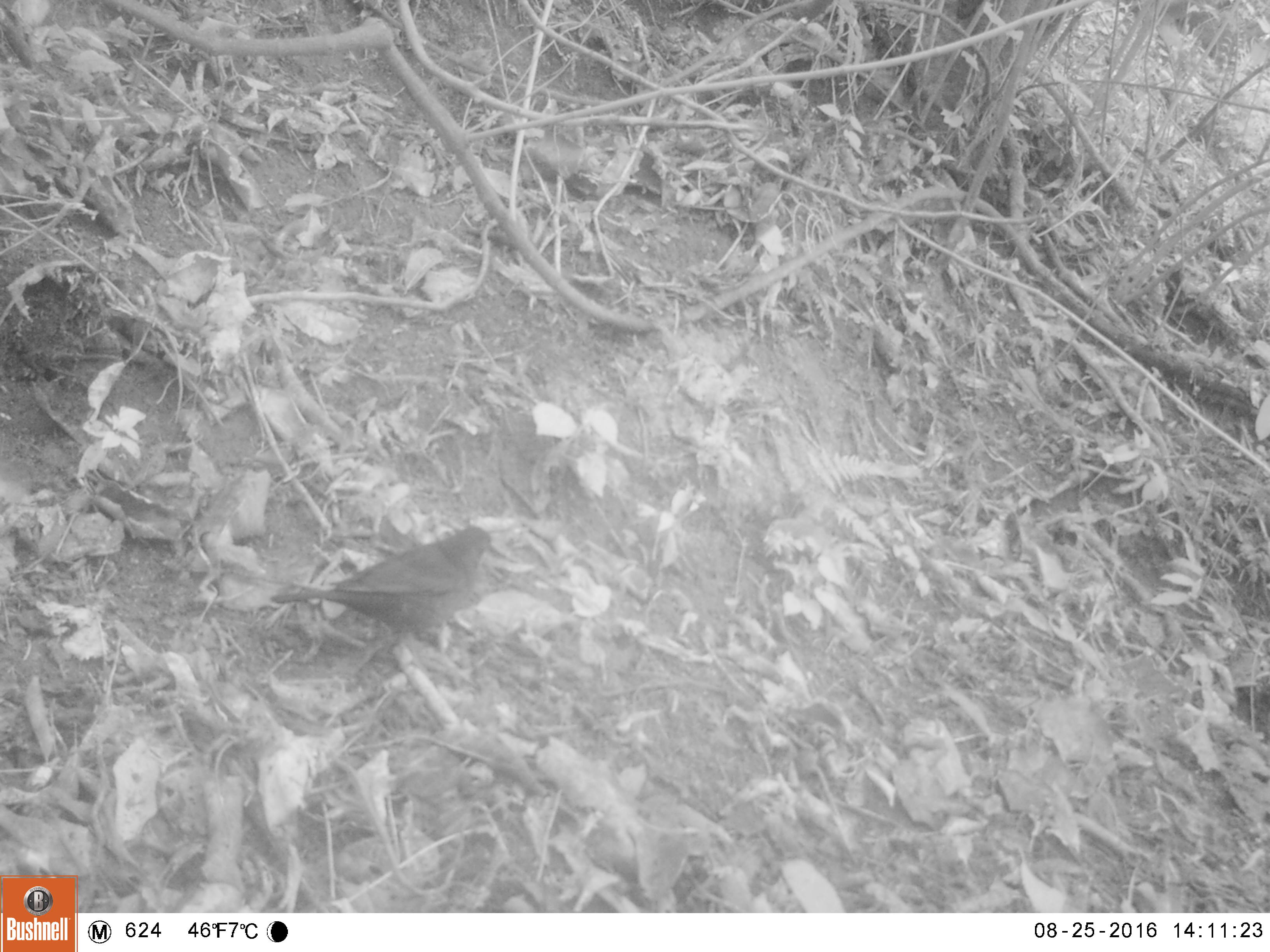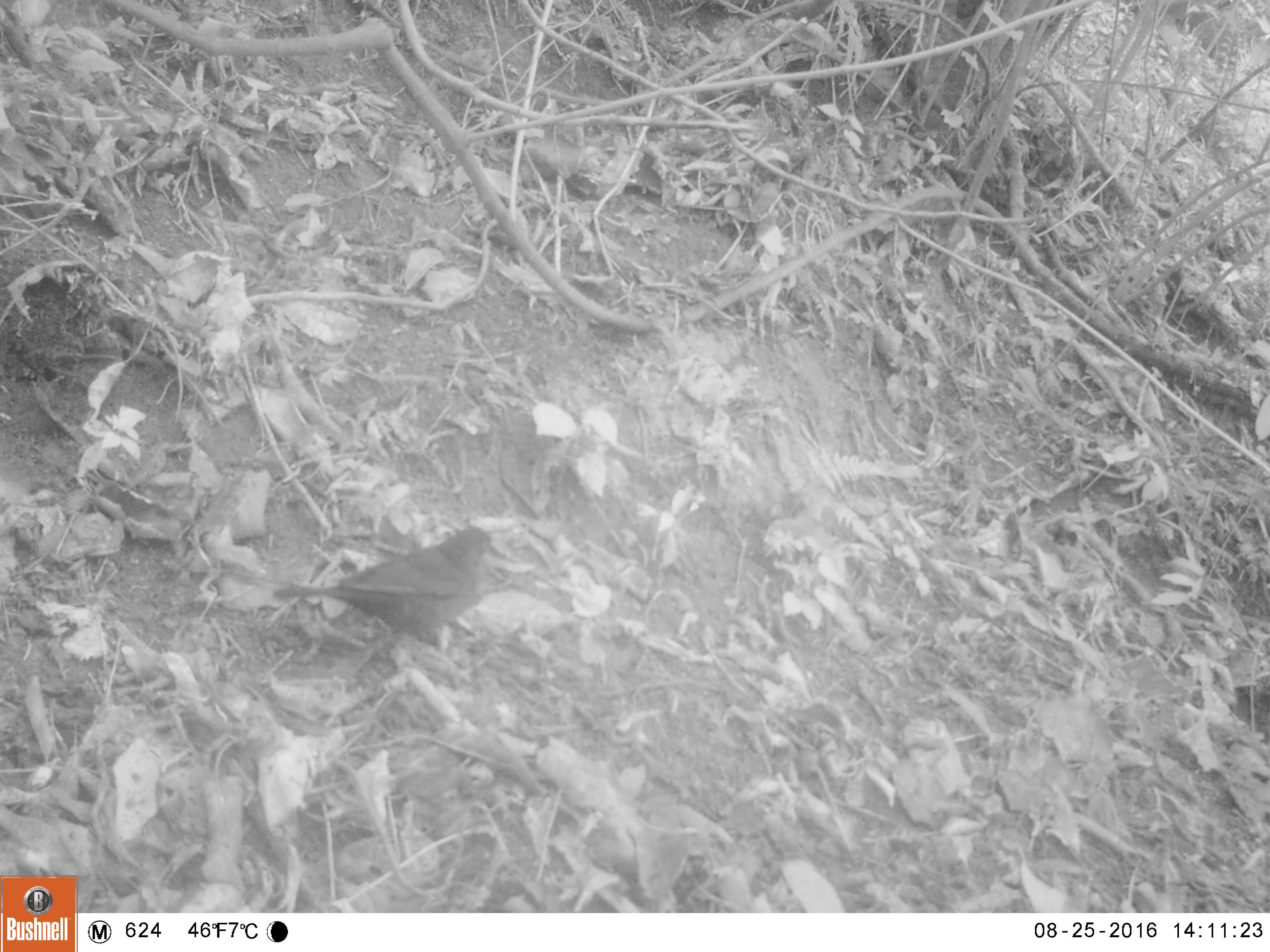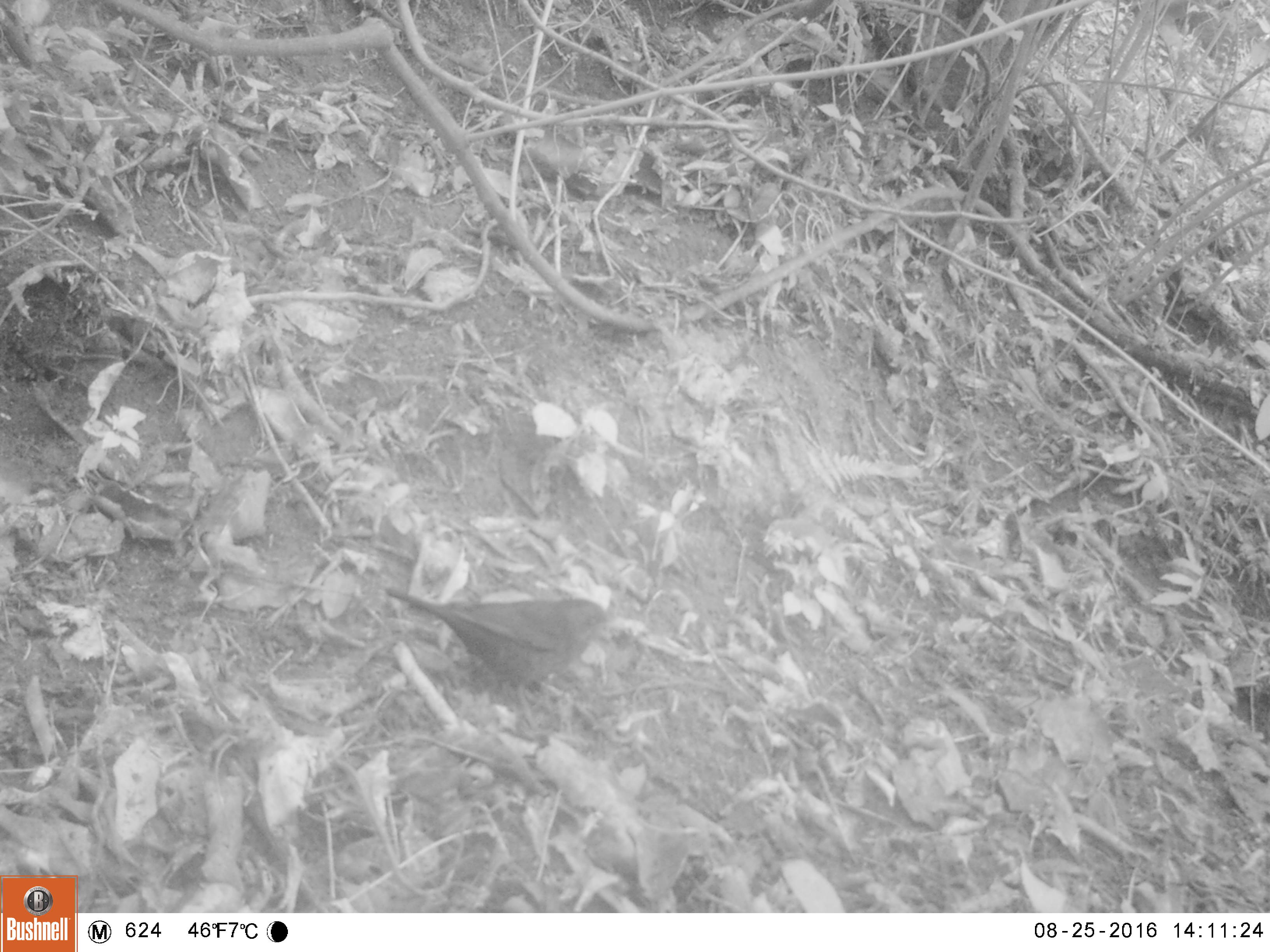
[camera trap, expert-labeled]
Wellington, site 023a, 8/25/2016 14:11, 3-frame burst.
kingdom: Animalia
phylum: Chordata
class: Aves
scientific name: Aves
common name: bird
Bird (Aves).